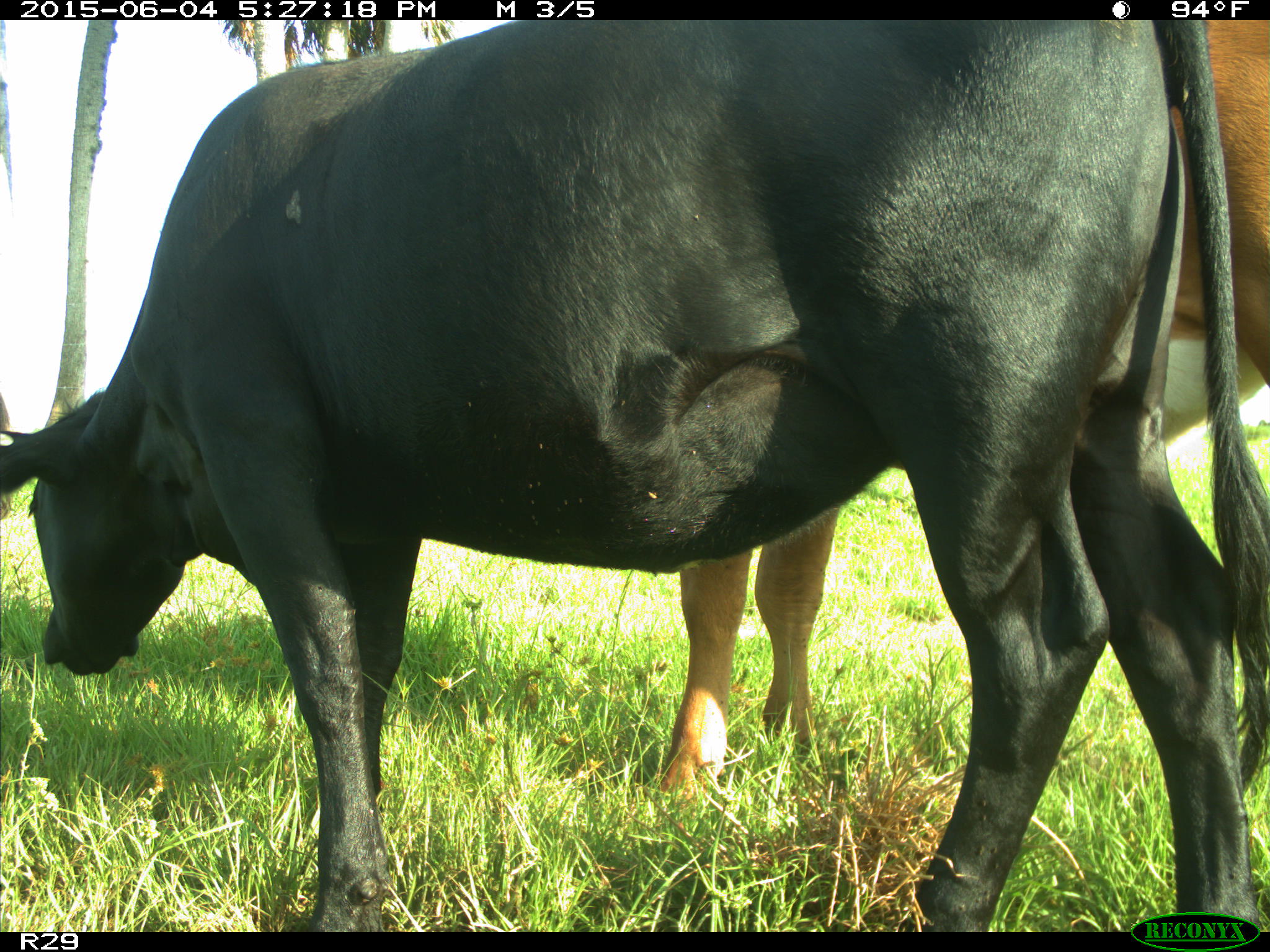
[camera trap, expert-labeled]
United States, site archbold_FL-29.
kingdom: Animalia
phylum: Chordata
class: Mammalia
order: Artiodactyla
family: Bovidae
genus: Bos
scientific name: Bos taurus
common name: domestic cow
Bos taurus (domestic cow).